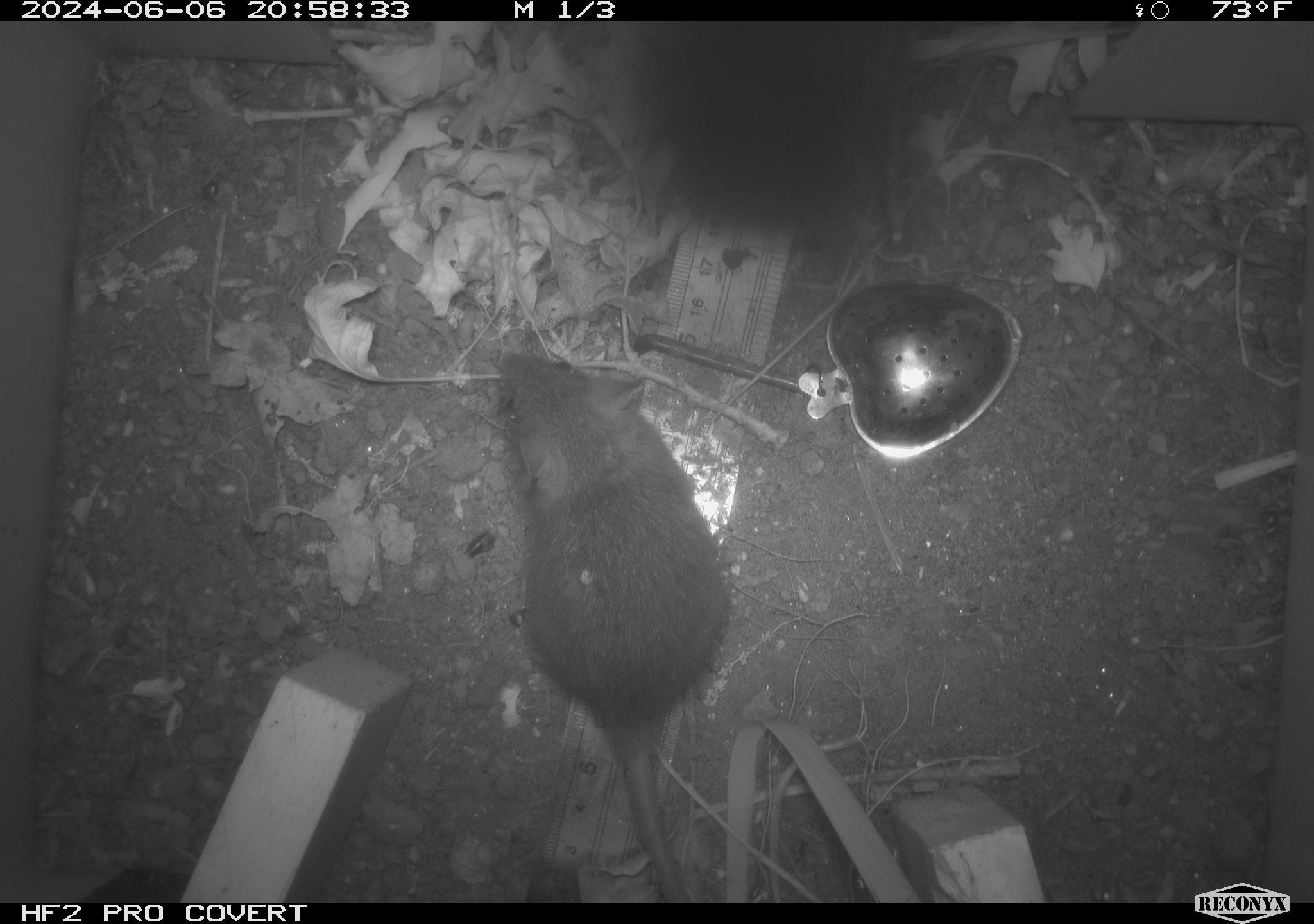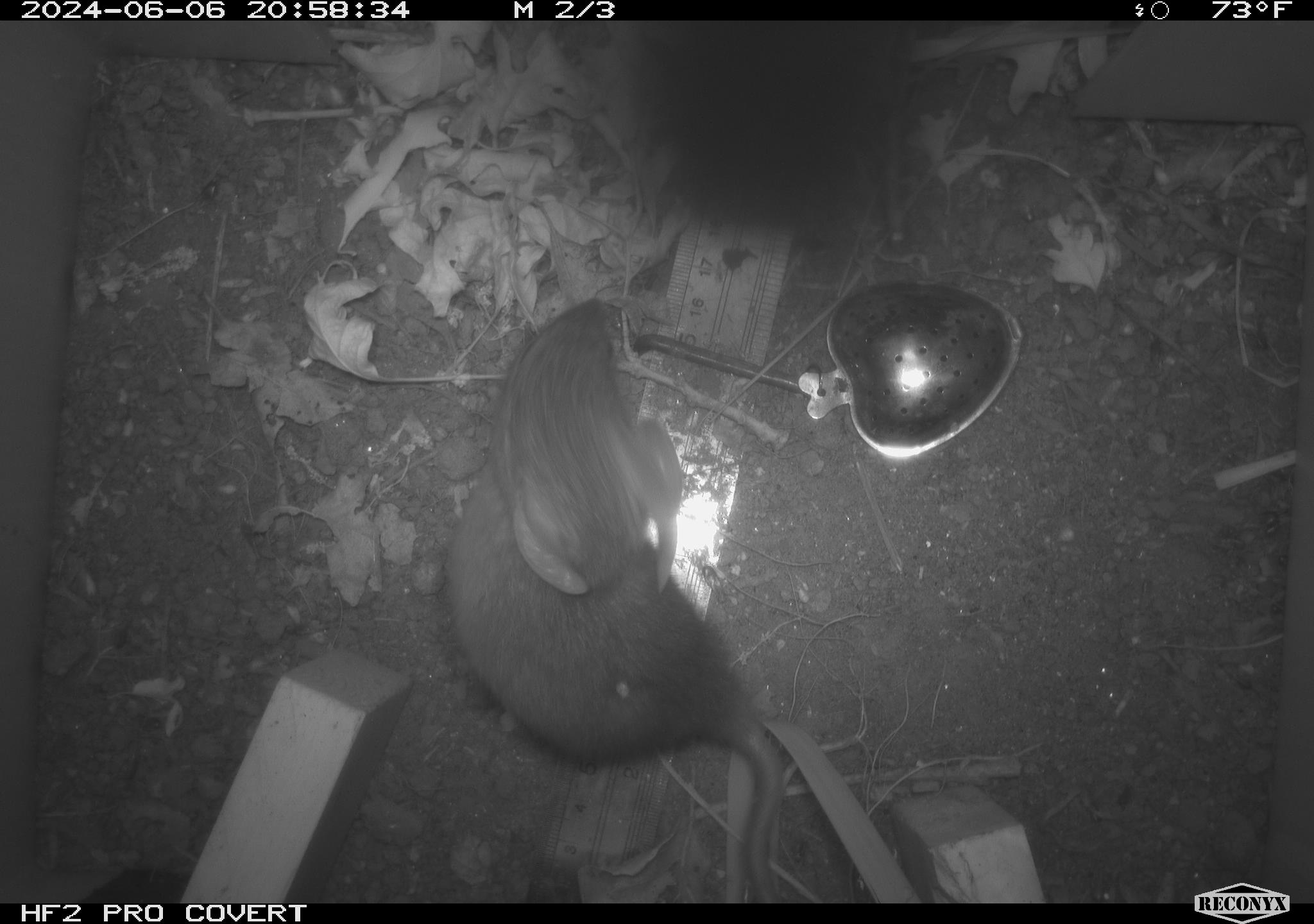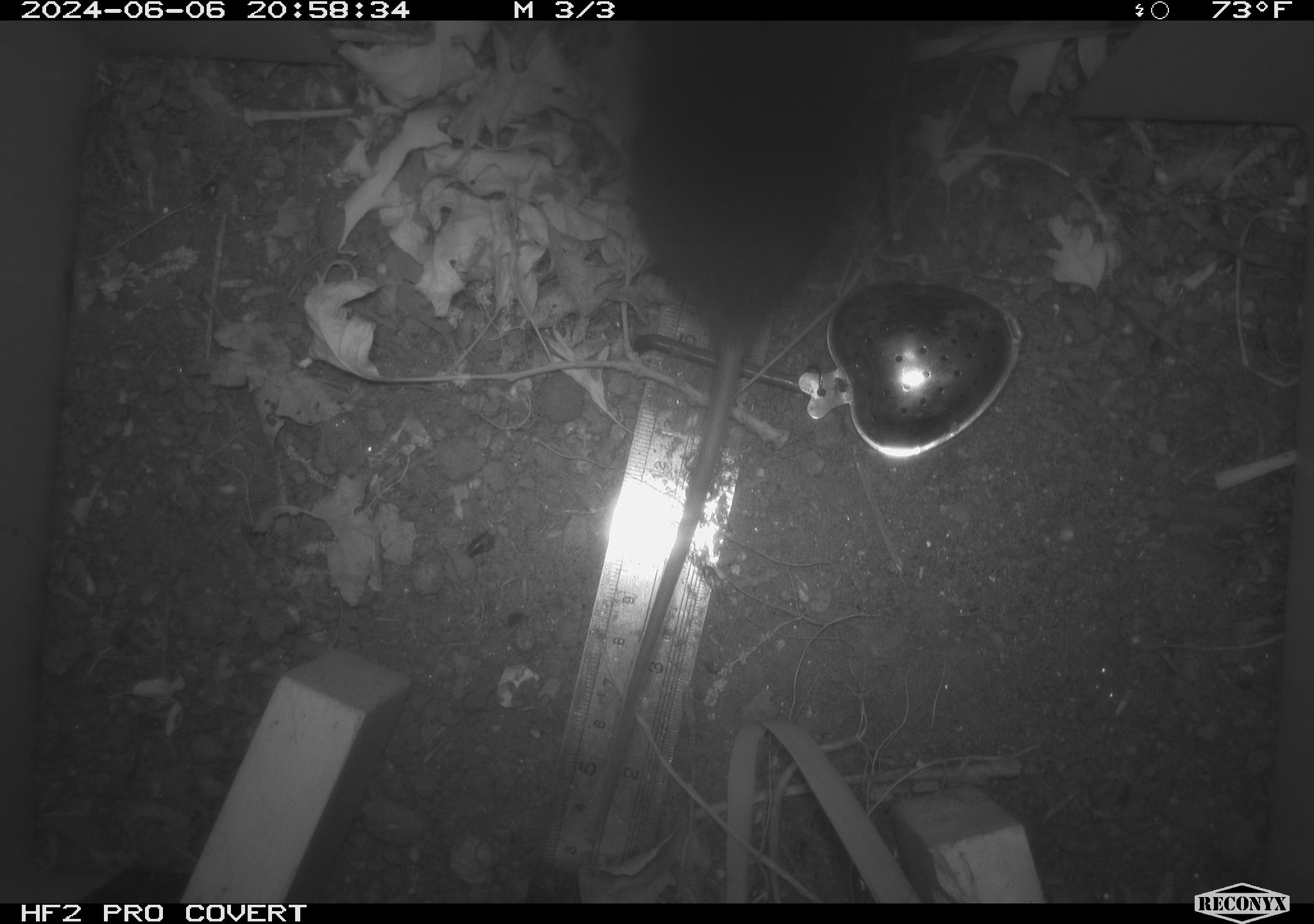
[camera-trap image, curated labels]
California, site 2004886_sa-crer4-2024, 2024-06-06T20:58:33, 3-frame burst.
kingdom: Animalia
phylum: Chordata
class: Mammalia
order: Rodentia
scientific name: Rodentia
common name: mouse species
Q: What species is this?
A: Mouse species (Rodentia).